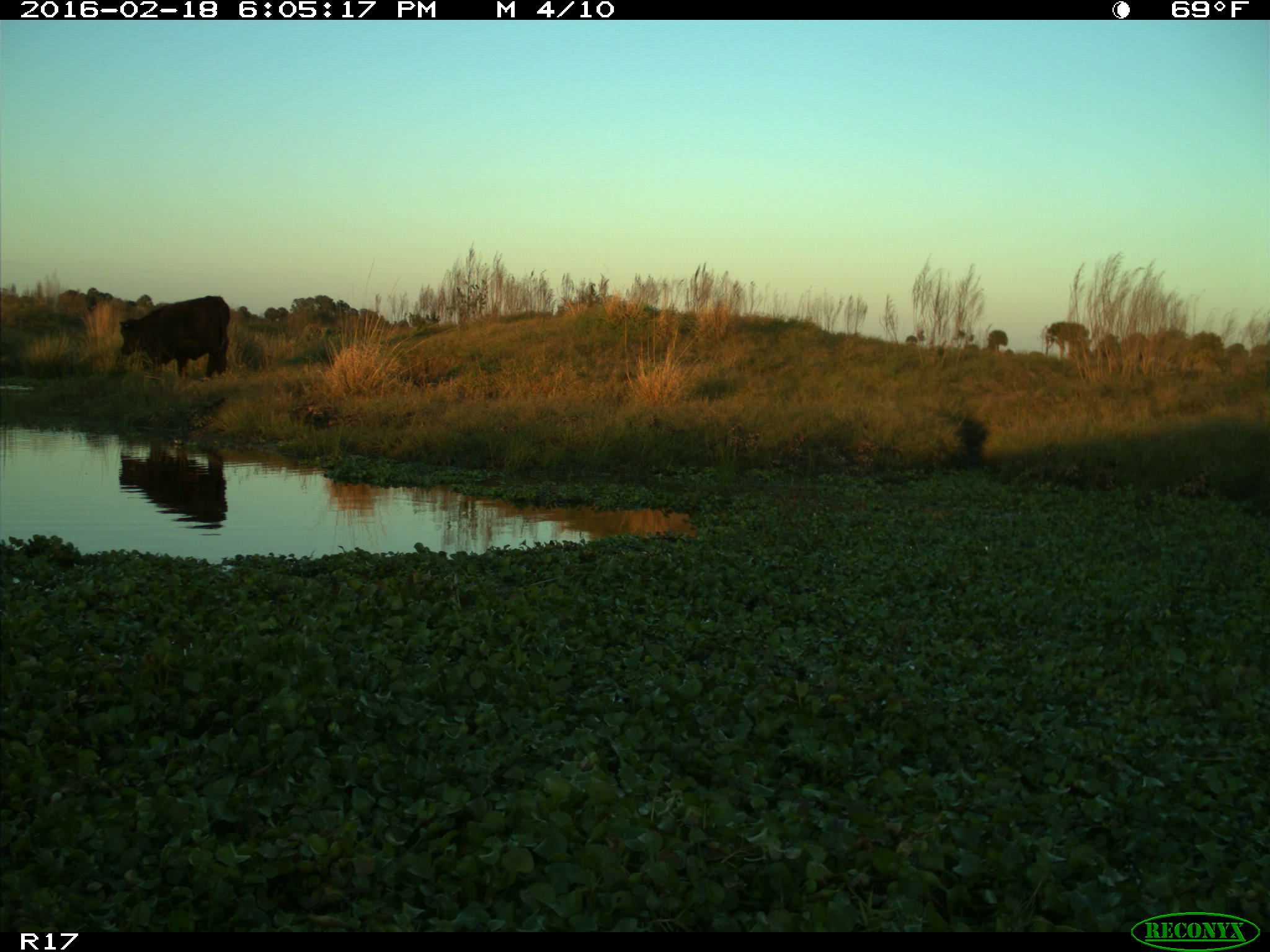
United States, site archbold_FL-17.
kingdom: Animalia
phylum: Chordata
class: Mammalia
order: Artiodactyla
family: Bovidae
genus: Bos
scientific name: Bos taurus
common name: domestic cow